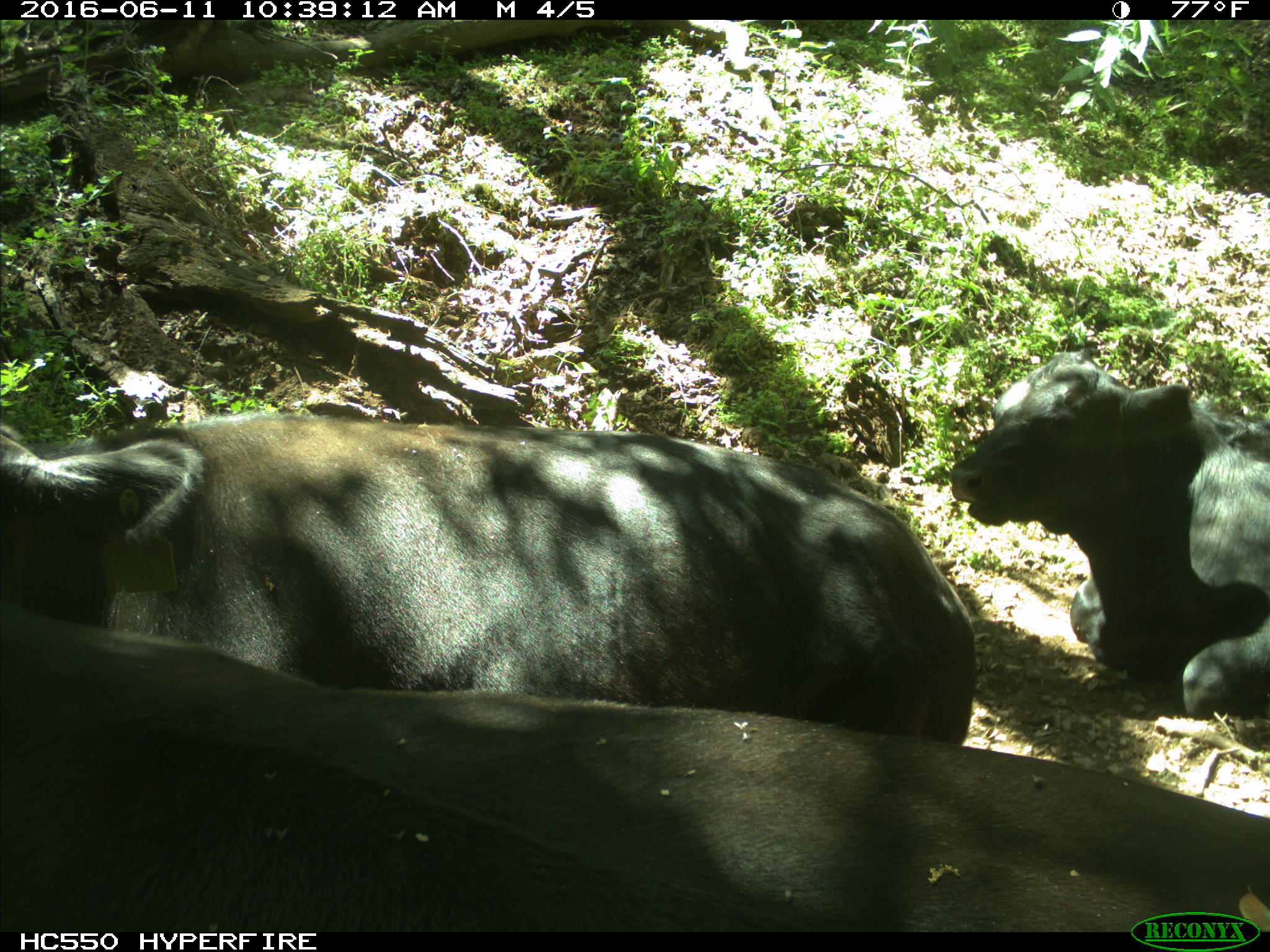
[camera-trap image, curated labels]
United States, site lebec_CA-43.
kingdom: Animalia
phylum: Chordata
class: Mammalia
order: Artiodactyla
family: Bovidae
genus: Bos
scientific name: Bos taurus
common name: domestic cow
Bos taurus (domestic cow).